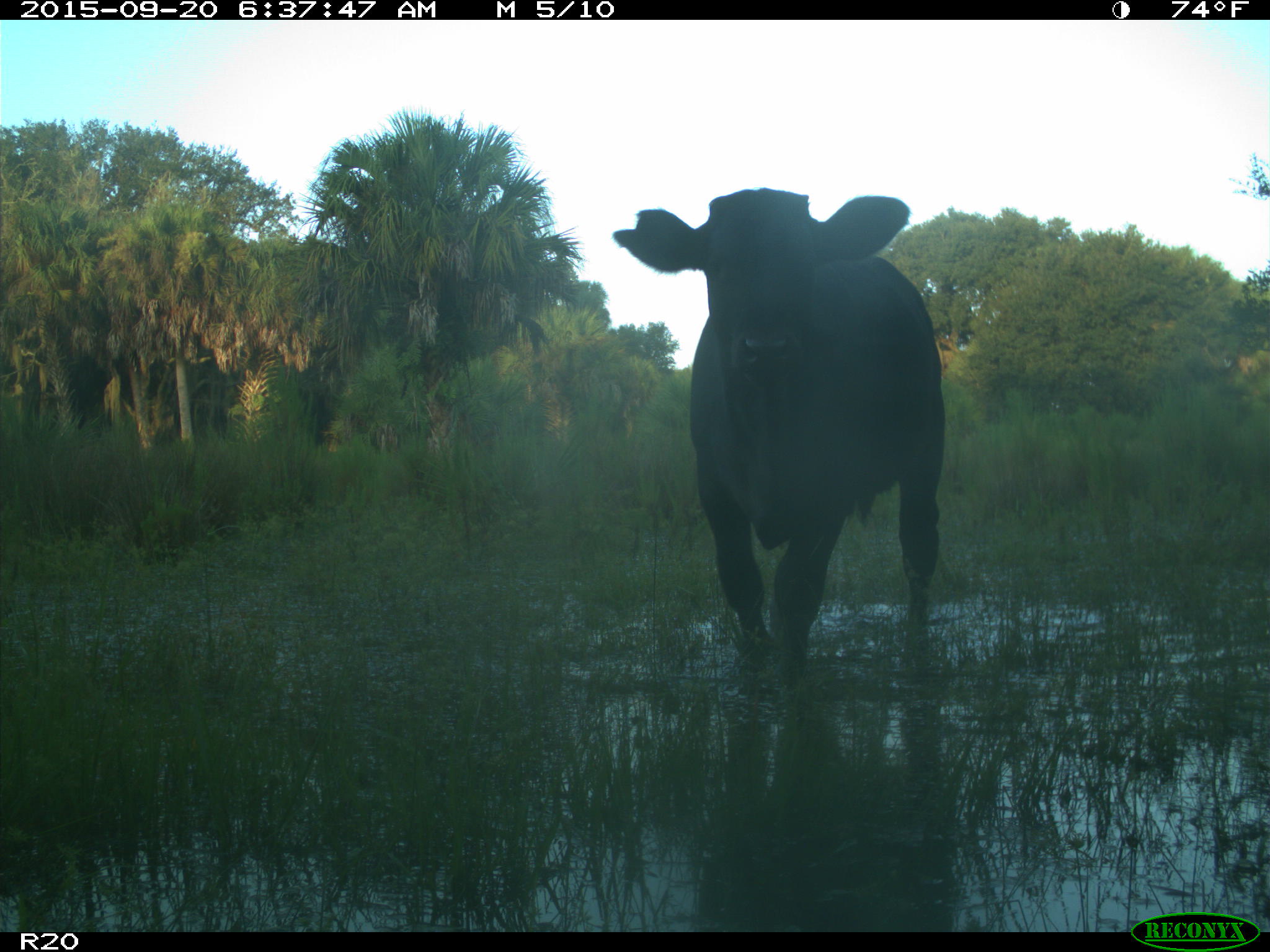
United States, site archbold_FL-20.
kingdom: Animalia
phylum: Chordata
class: Mammalia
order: Artiodactyla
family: Bovidae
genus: Bos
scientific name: Bos taurus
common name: domestic cow